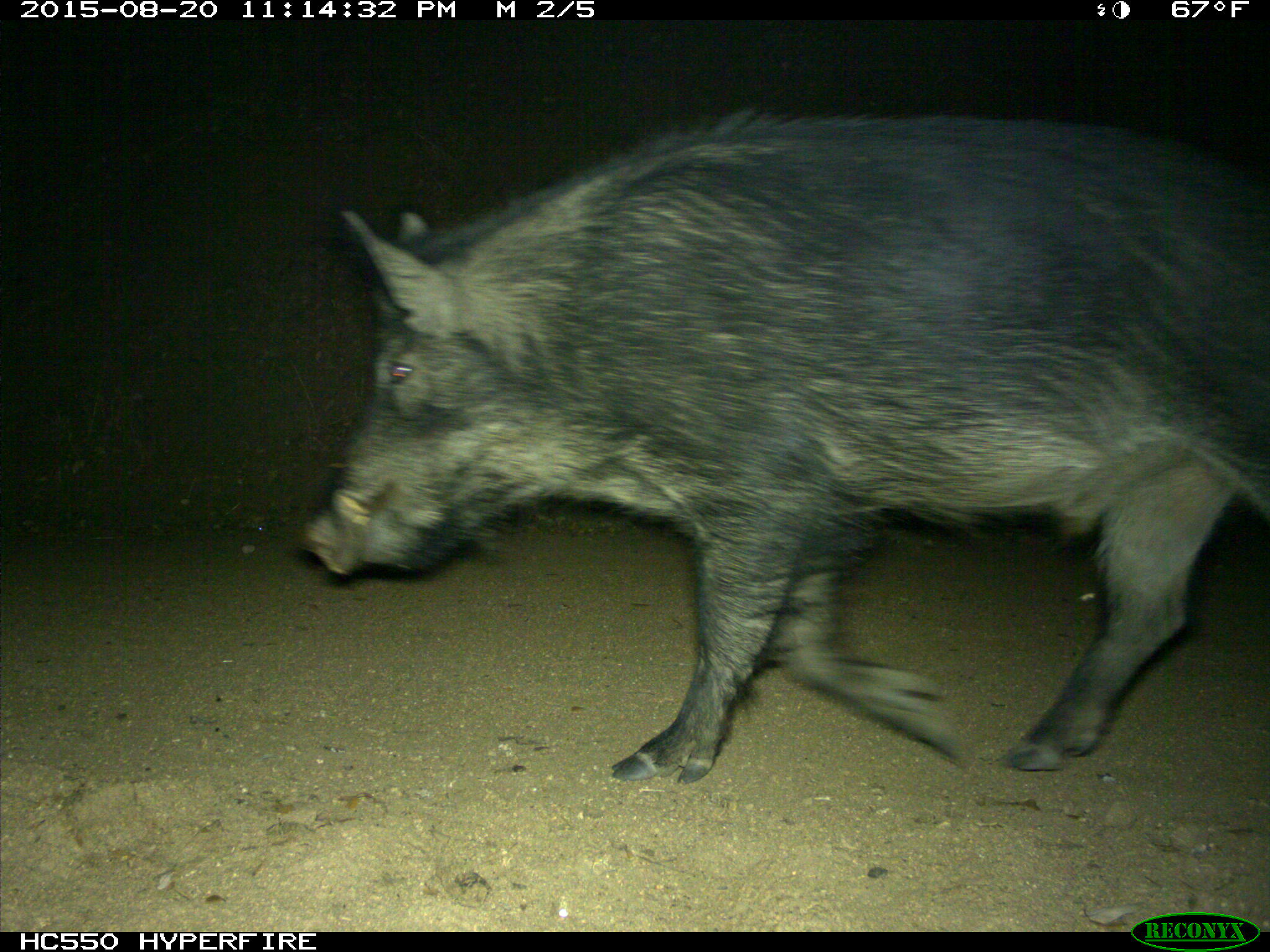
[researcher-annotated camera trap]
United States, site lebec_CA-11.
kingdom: Animalia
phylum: Chordata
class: Mammalia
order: Artiodactyla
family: Suidae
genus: Sus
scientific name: Sus scrofa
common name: wild boar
Sus scrofa (wild boar).